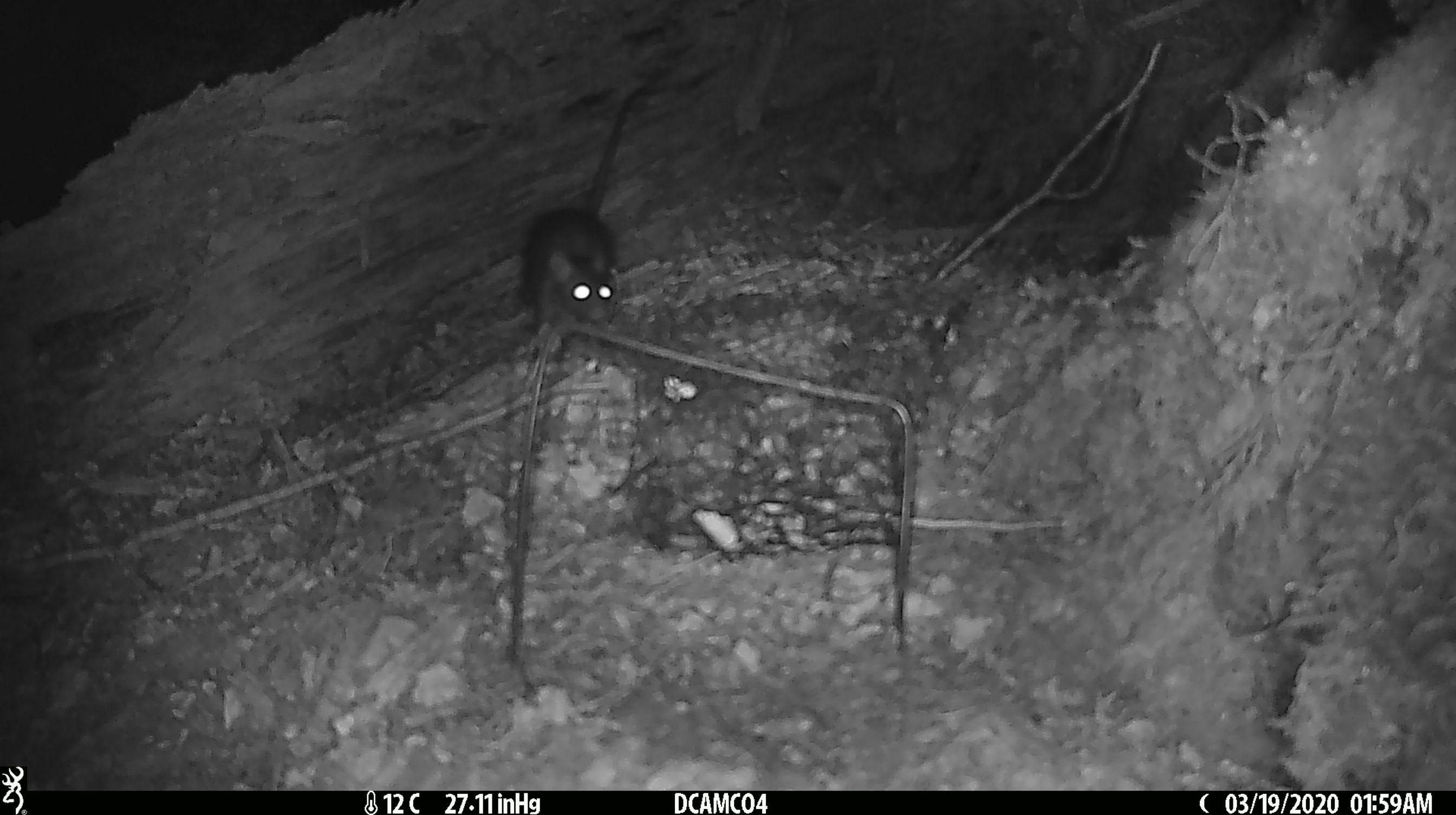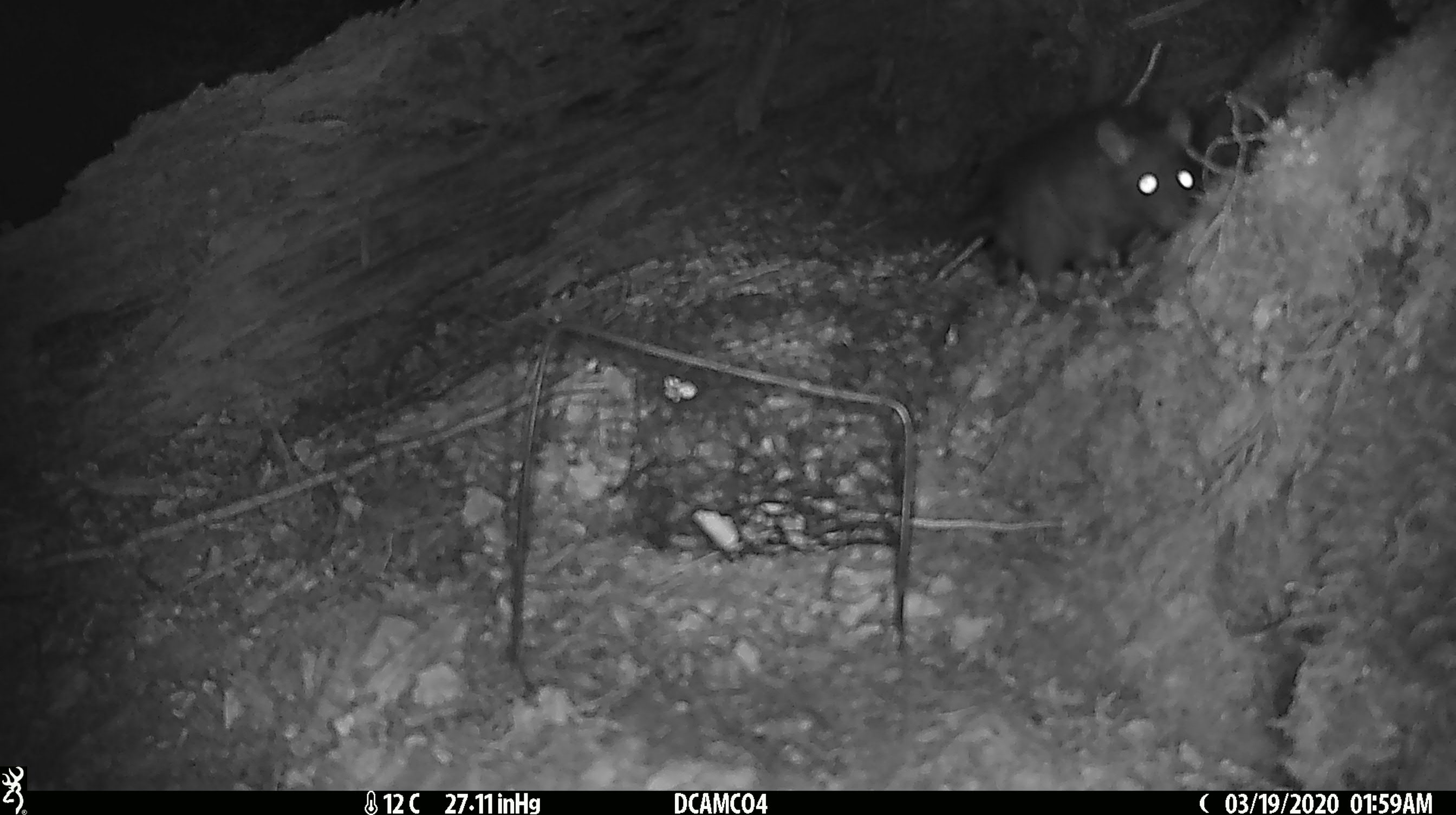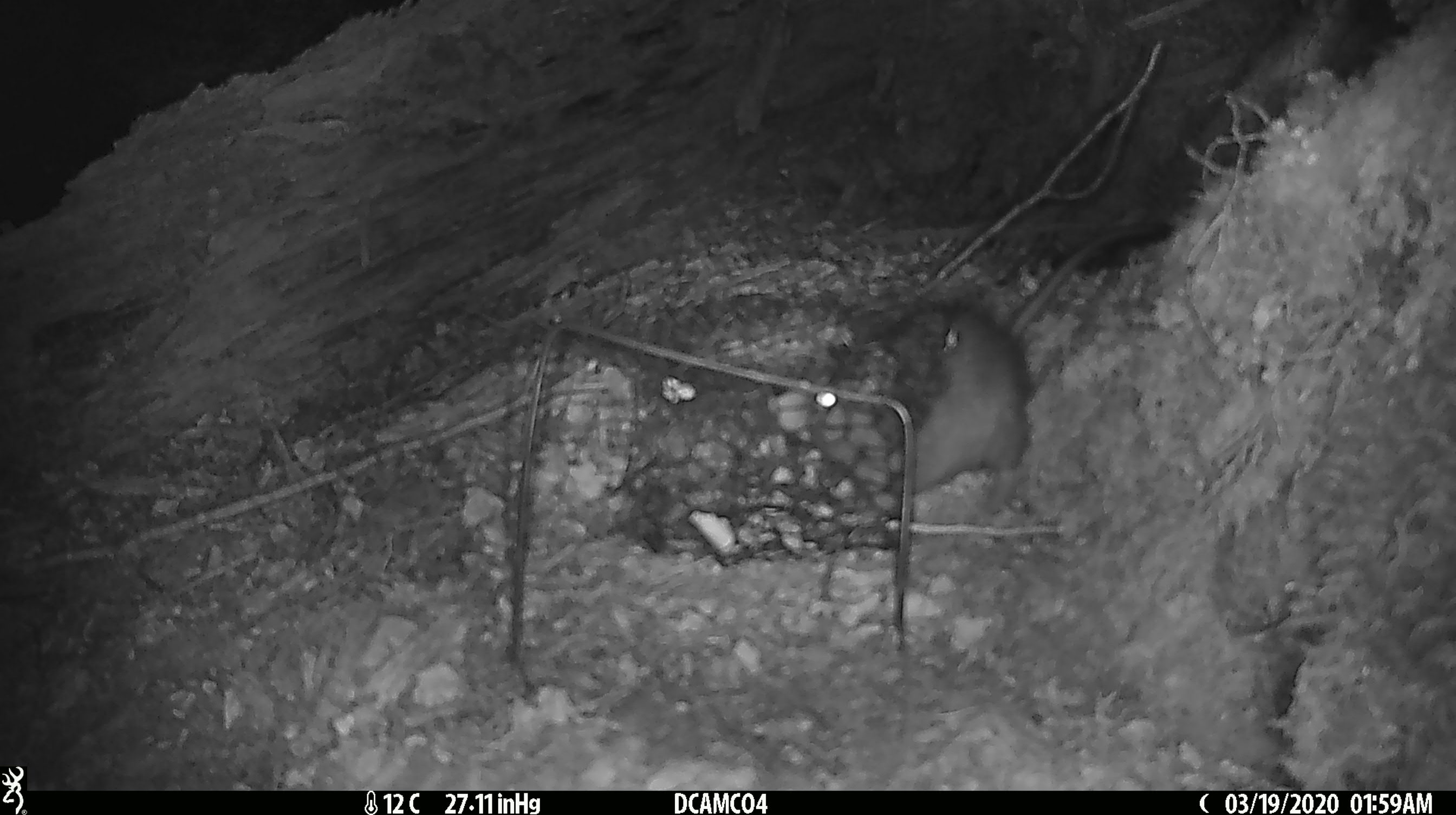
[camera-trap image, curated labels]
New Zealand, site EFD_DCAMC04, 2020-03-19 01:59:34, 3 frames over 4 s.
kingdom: Animalia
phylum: Chordata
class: Mammalia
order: Rodentia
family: Muridae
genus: Rattus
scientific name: Rattus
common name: rat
Rat (Rattus).